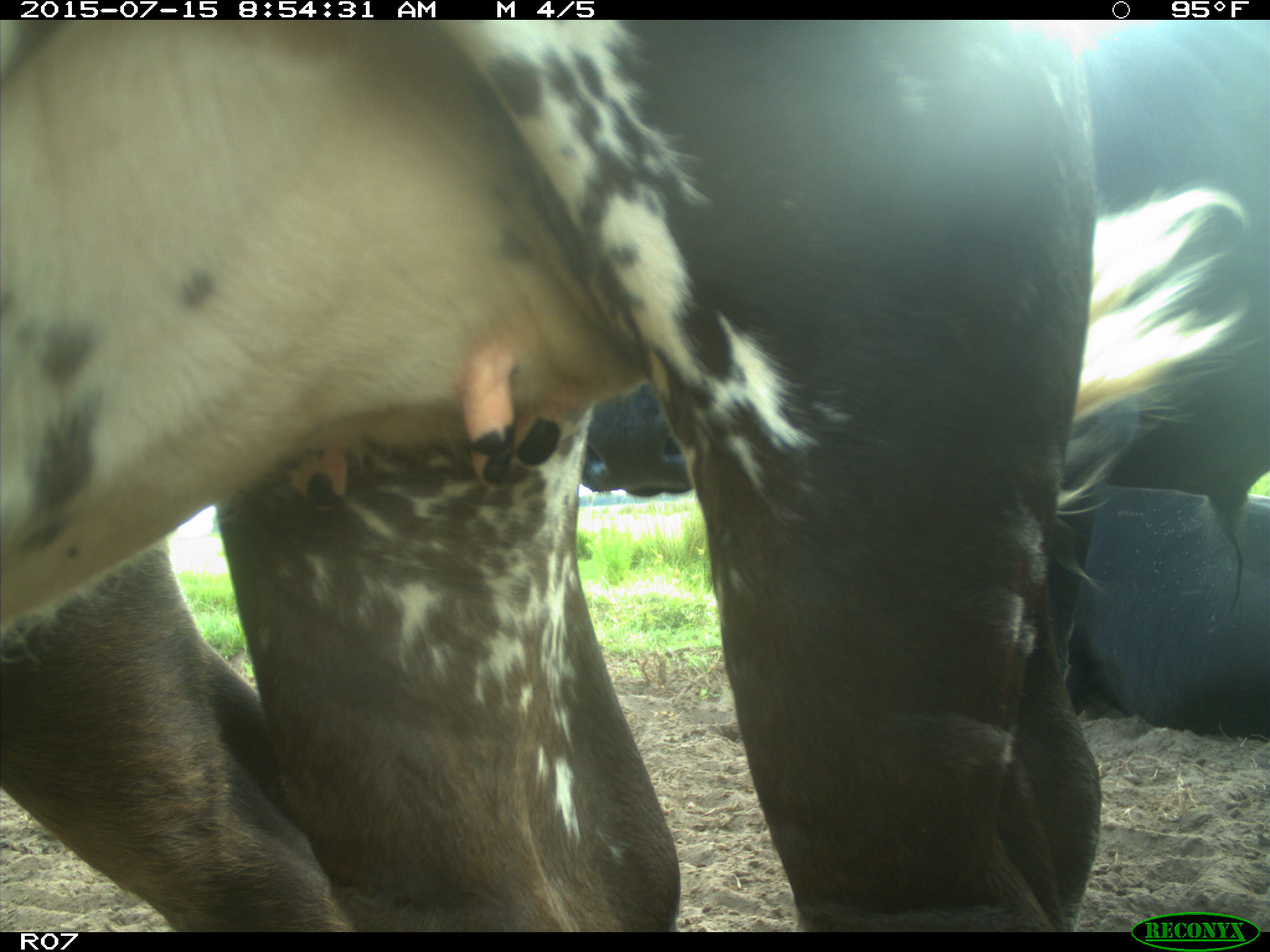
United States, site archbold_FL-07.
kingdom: Animalia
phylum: Chordata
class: Mammalia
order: Artiodactyla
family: Bovidae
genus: Bos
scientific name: Bos taurus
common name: domestic cow